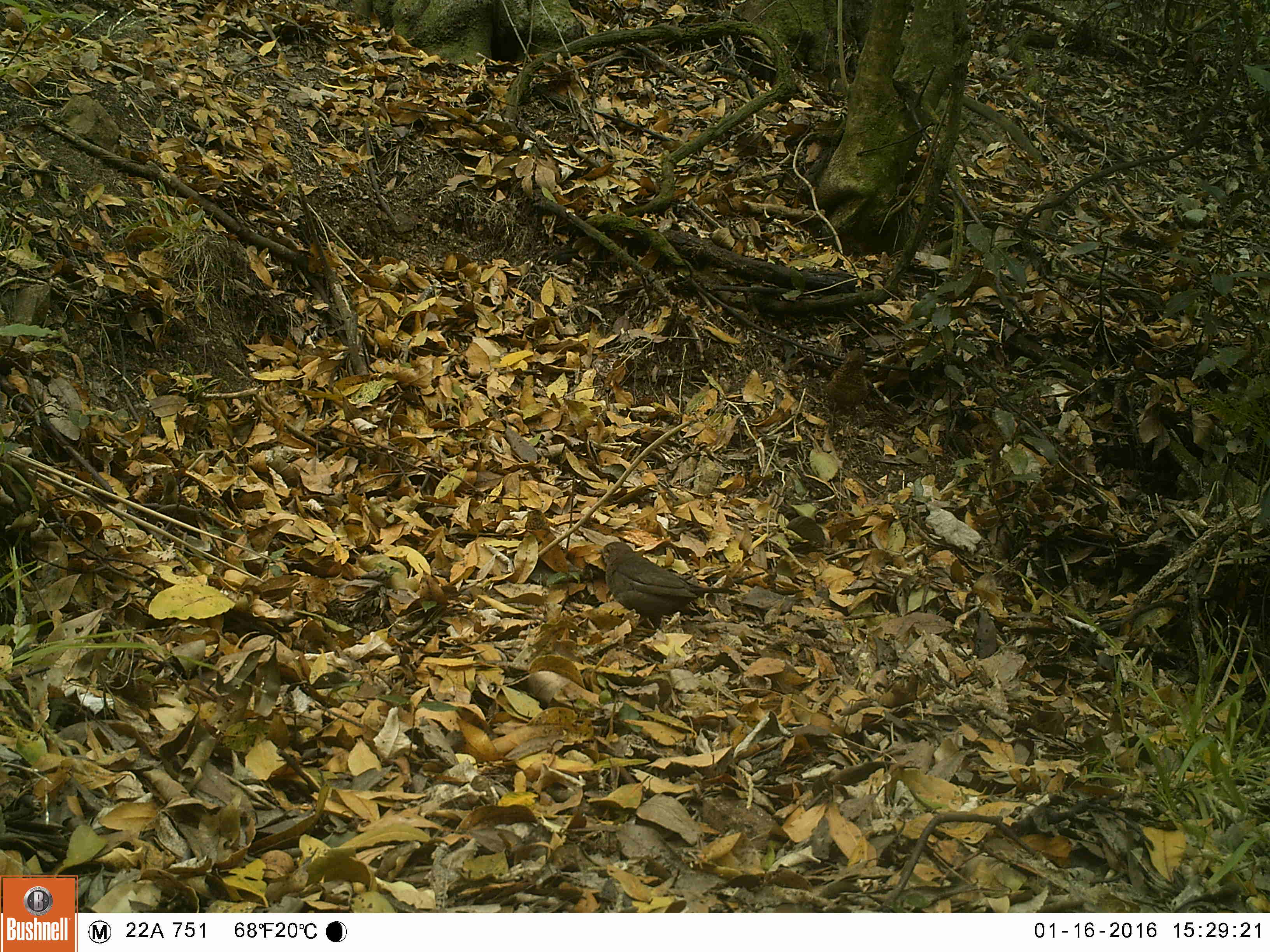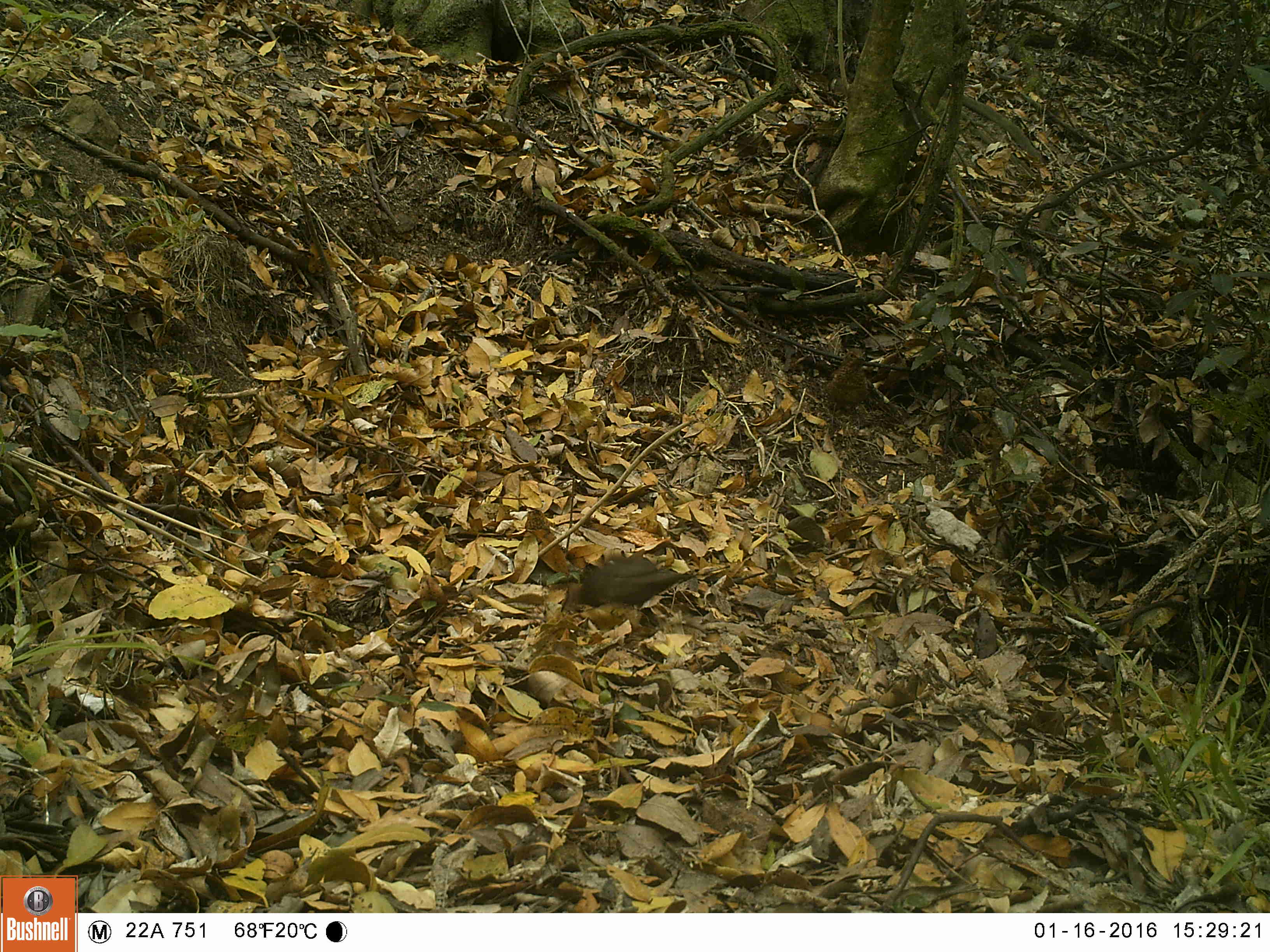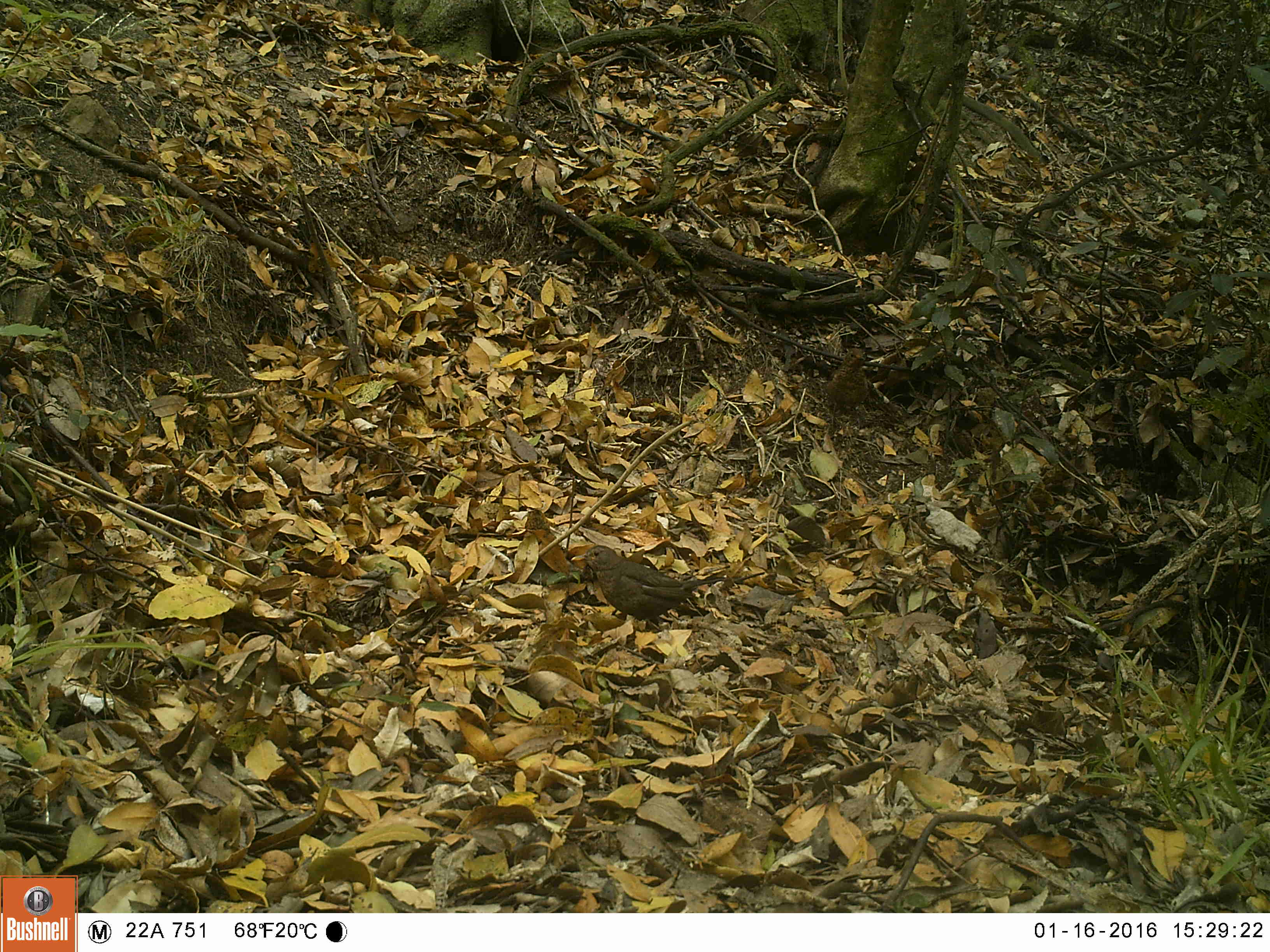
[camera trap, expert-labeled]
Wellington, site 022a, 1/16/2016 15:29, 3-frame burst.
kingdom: Animalia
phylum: Chordata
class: Aves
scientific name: Aves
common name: bird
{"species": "bird (Aves)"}